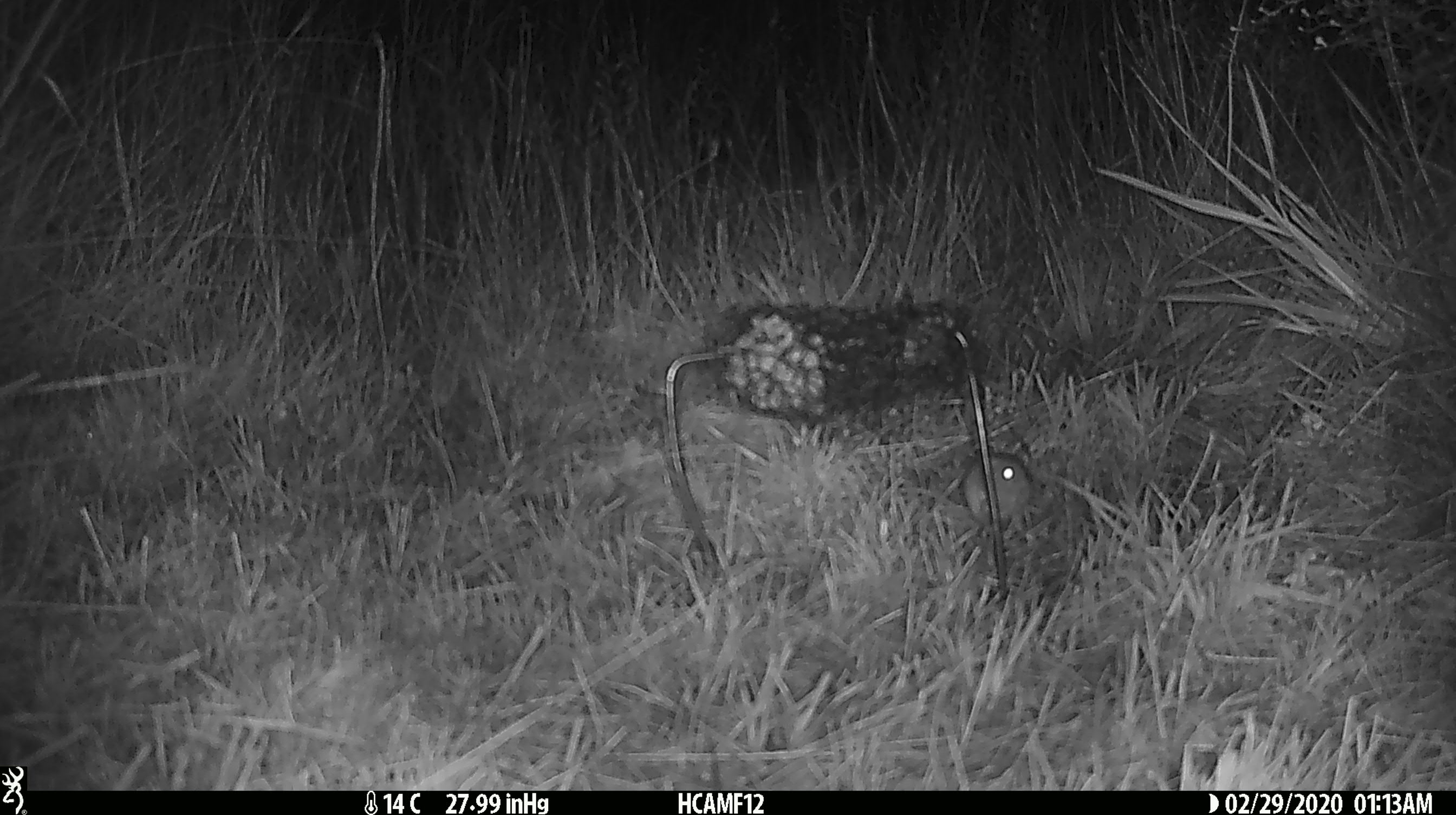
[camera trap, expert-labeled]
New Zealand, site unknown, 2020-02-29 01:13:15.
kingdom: Animalia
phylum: Chordata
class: Mammalia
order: Rodentia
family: Muridae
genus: Mus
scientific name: Mus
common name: mouse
Mouse (Mus).